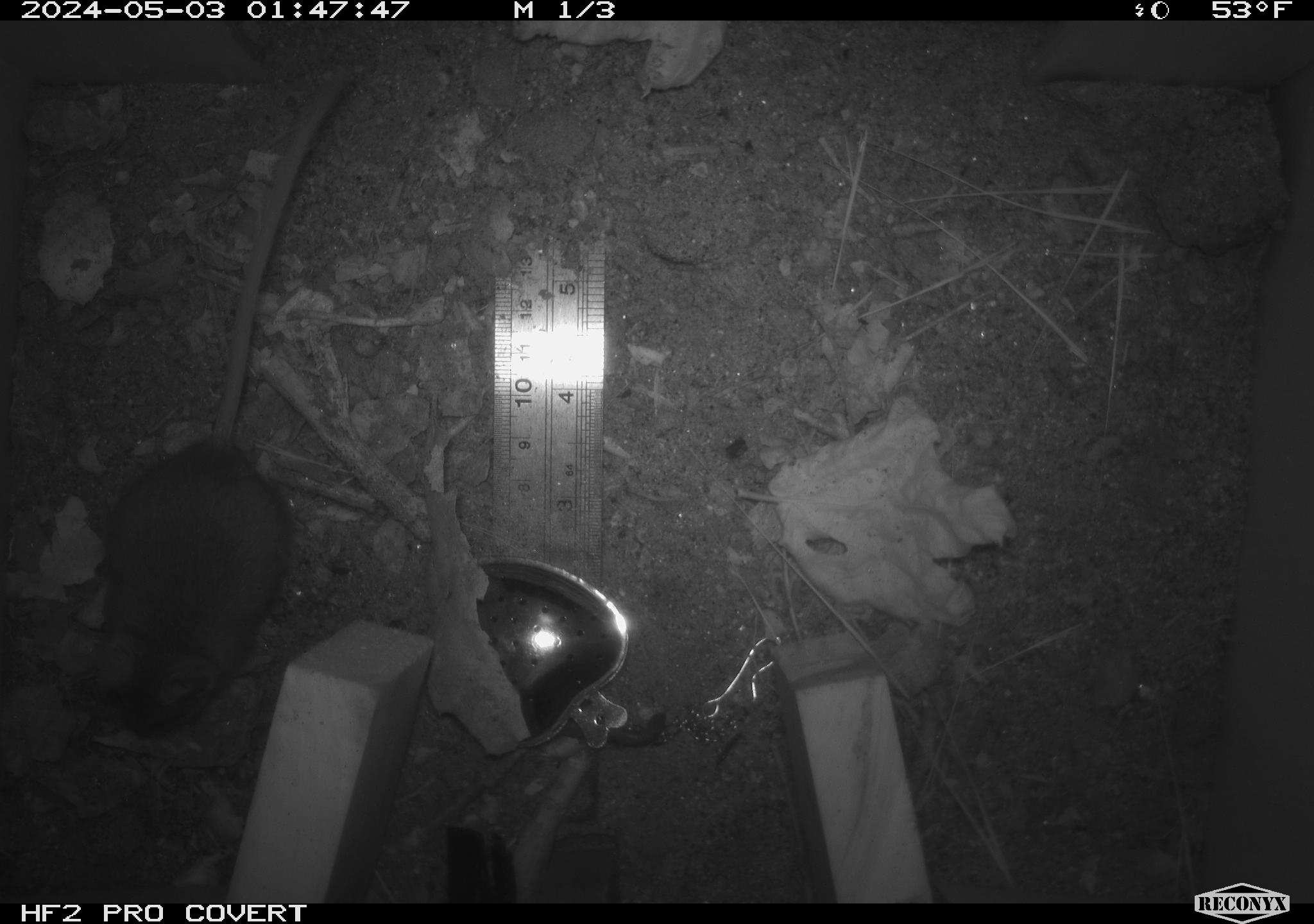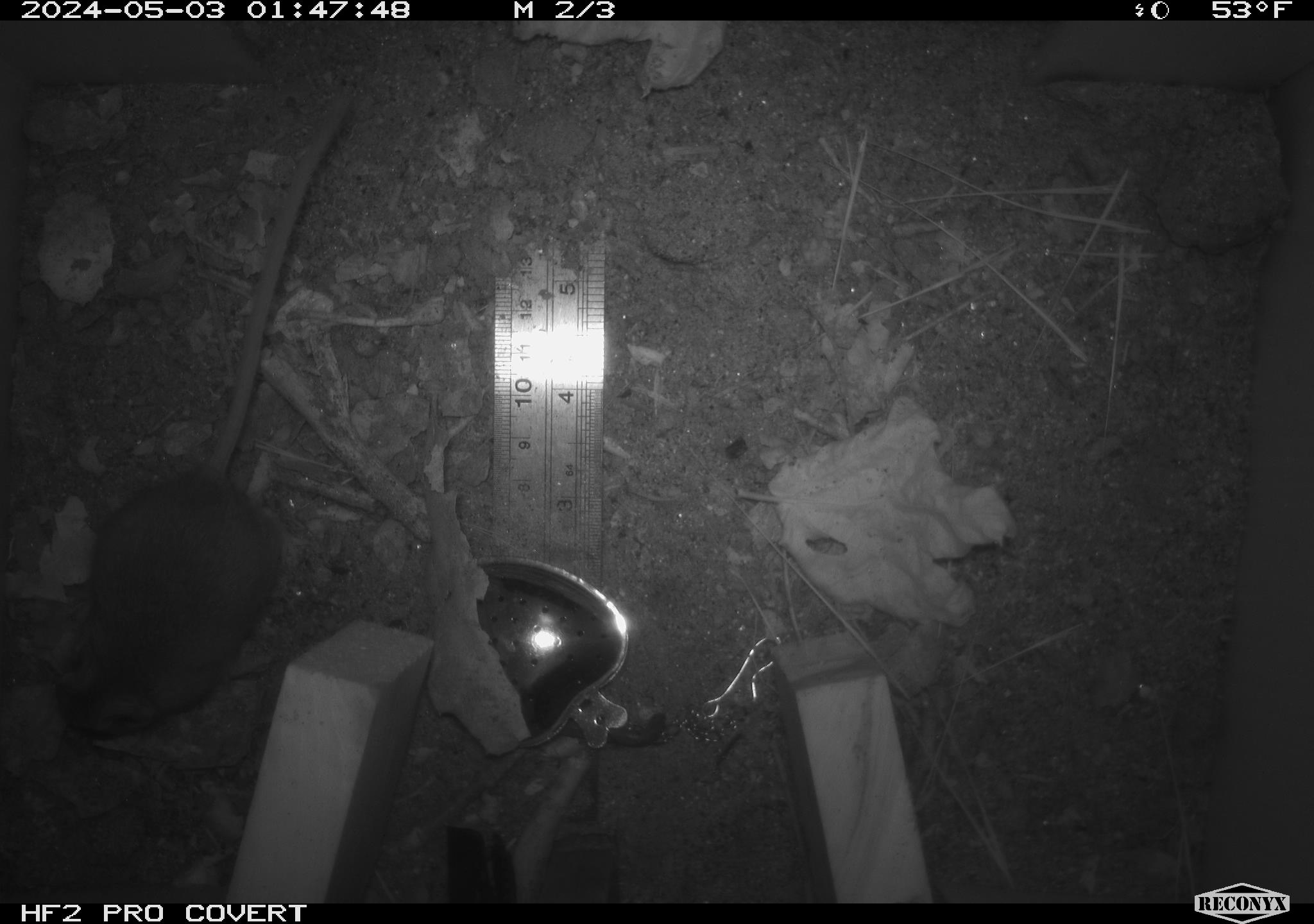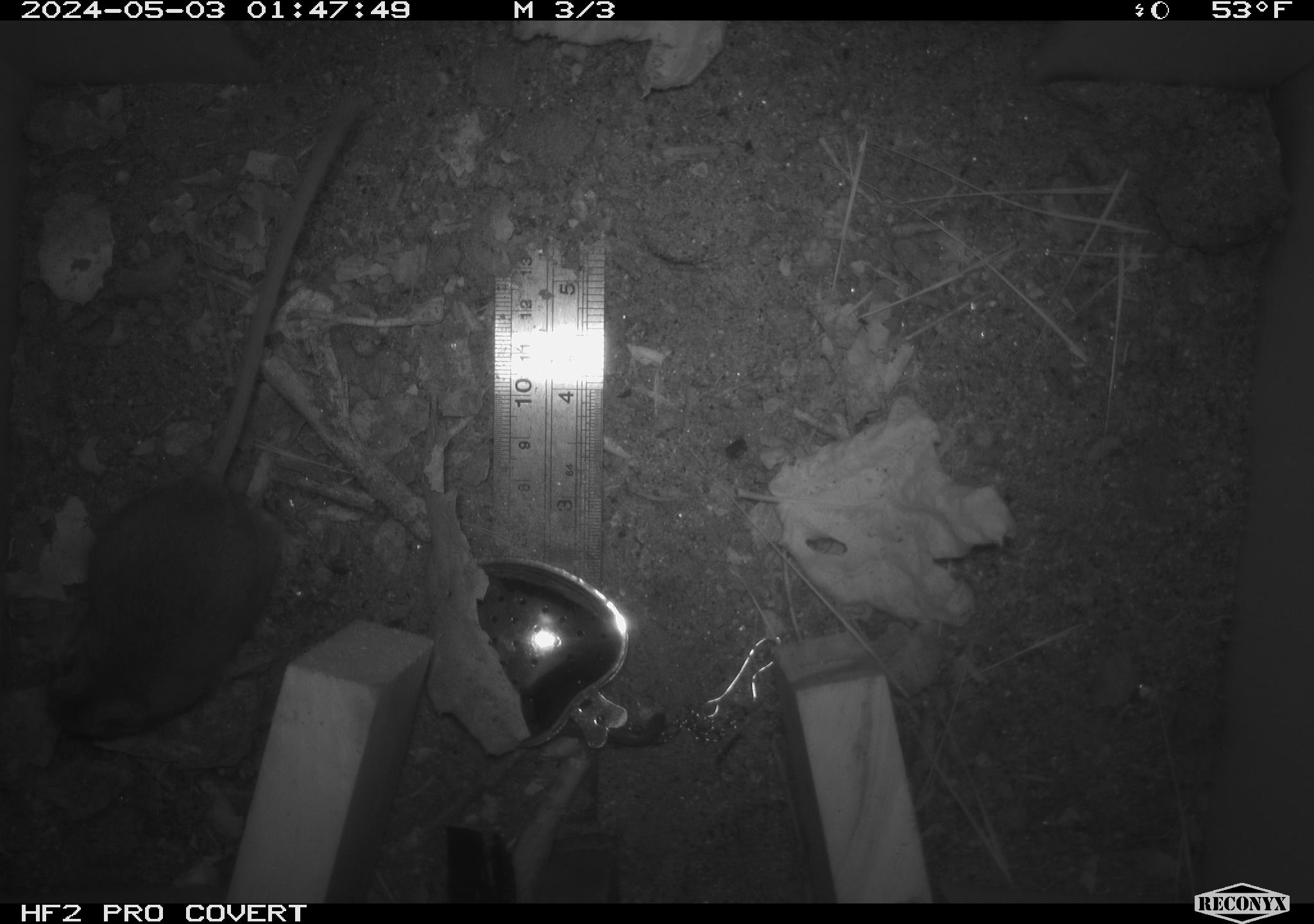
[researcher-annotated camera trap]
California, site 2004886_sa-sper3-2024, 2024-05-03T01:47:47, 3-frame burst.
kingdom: Animalia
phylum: Chordata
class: Mammalia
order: Rodentia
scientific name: Rodentia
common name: mouse species